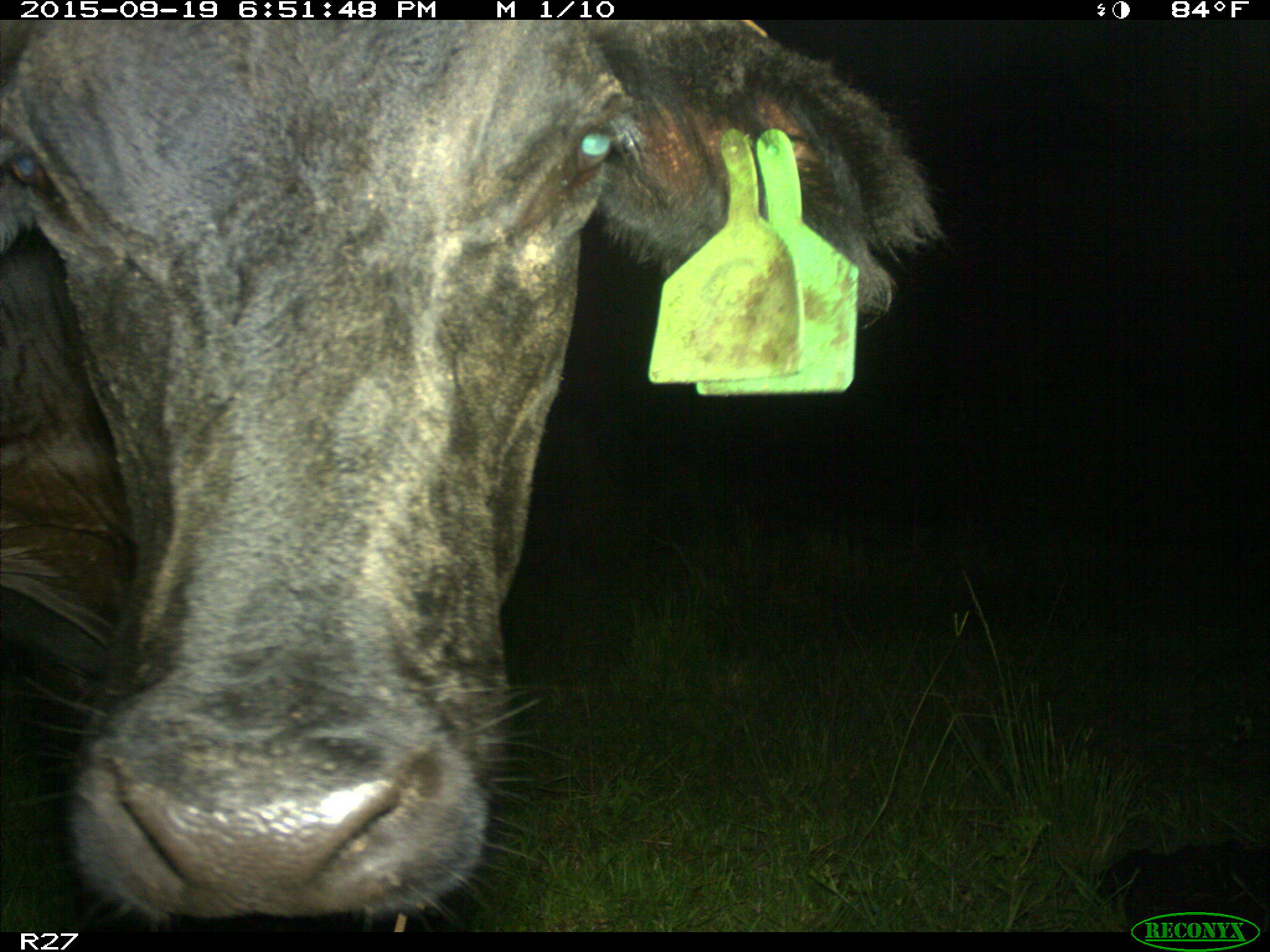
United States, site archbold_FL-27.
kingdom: Animalia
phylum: Chordata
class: Mammalia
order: Artiodactyla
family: Bovidae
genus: Bos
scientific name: Bos taurus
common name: domestic cow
Bos taurus (domestic cow).